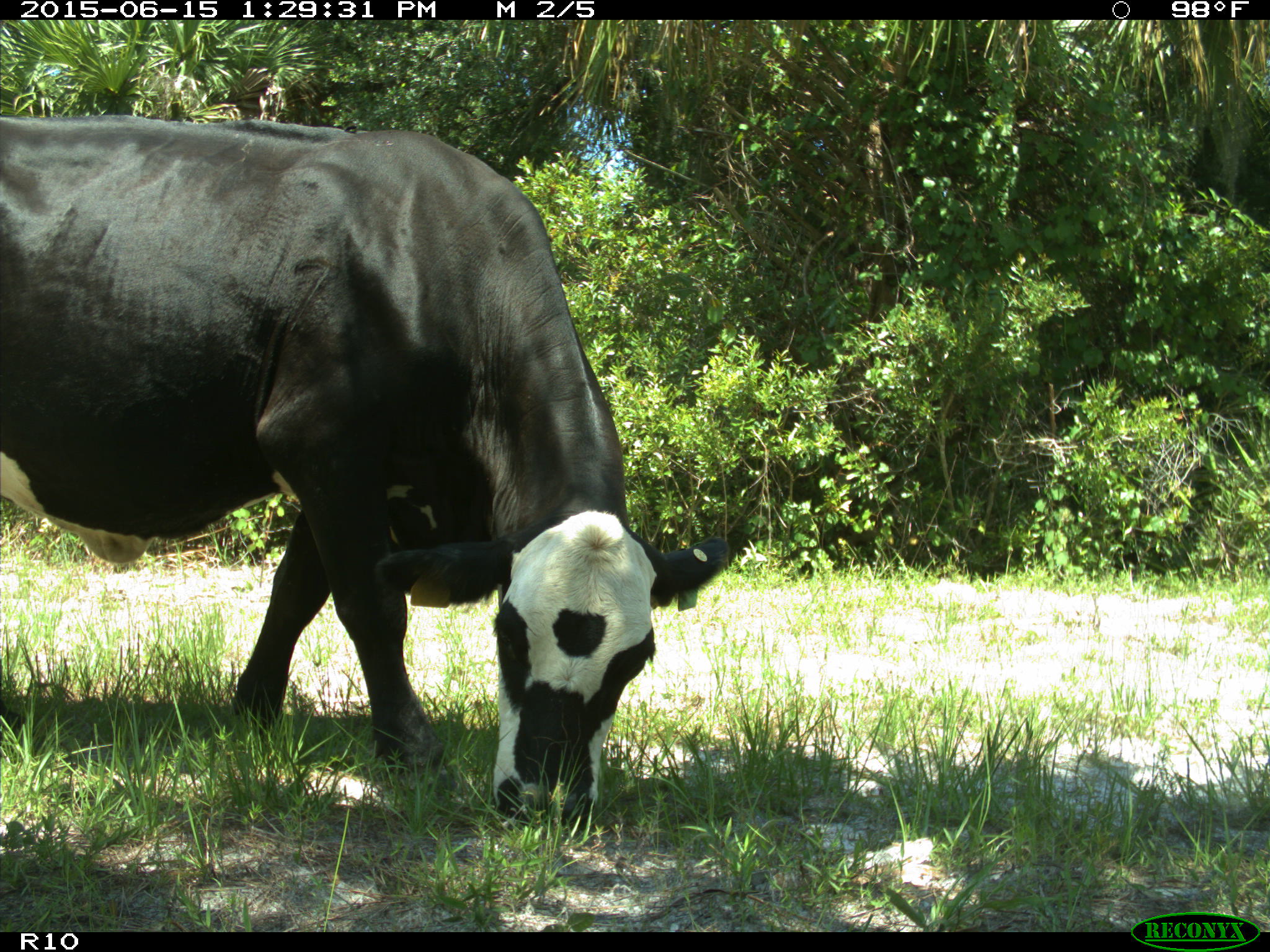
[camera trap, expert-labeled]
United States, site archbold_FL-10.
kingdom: Animalia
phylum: Chordata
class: Mammalia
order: Artiodactyla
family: Bovidae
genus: Bos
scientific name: Bos taurus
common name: domestic cow